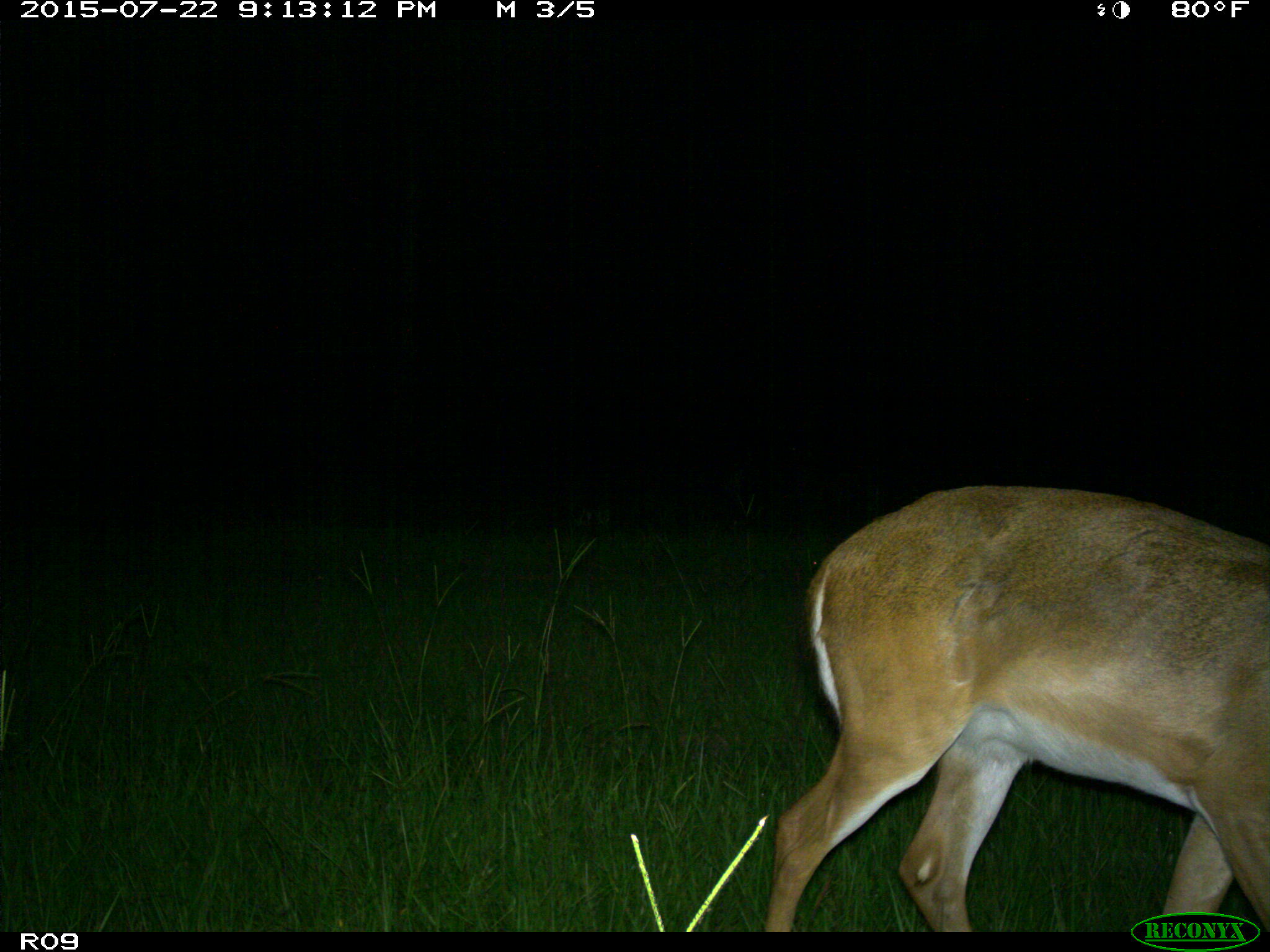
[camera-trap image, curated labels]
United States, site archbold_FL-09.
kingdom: Animalia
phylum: Chordata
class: Mammalia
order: Artiodactyla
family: Cervidae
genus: Odocoileus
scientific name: Odocoileus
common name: deer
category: unidentified deer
Unidentified deer (deer) (Odocoileus).